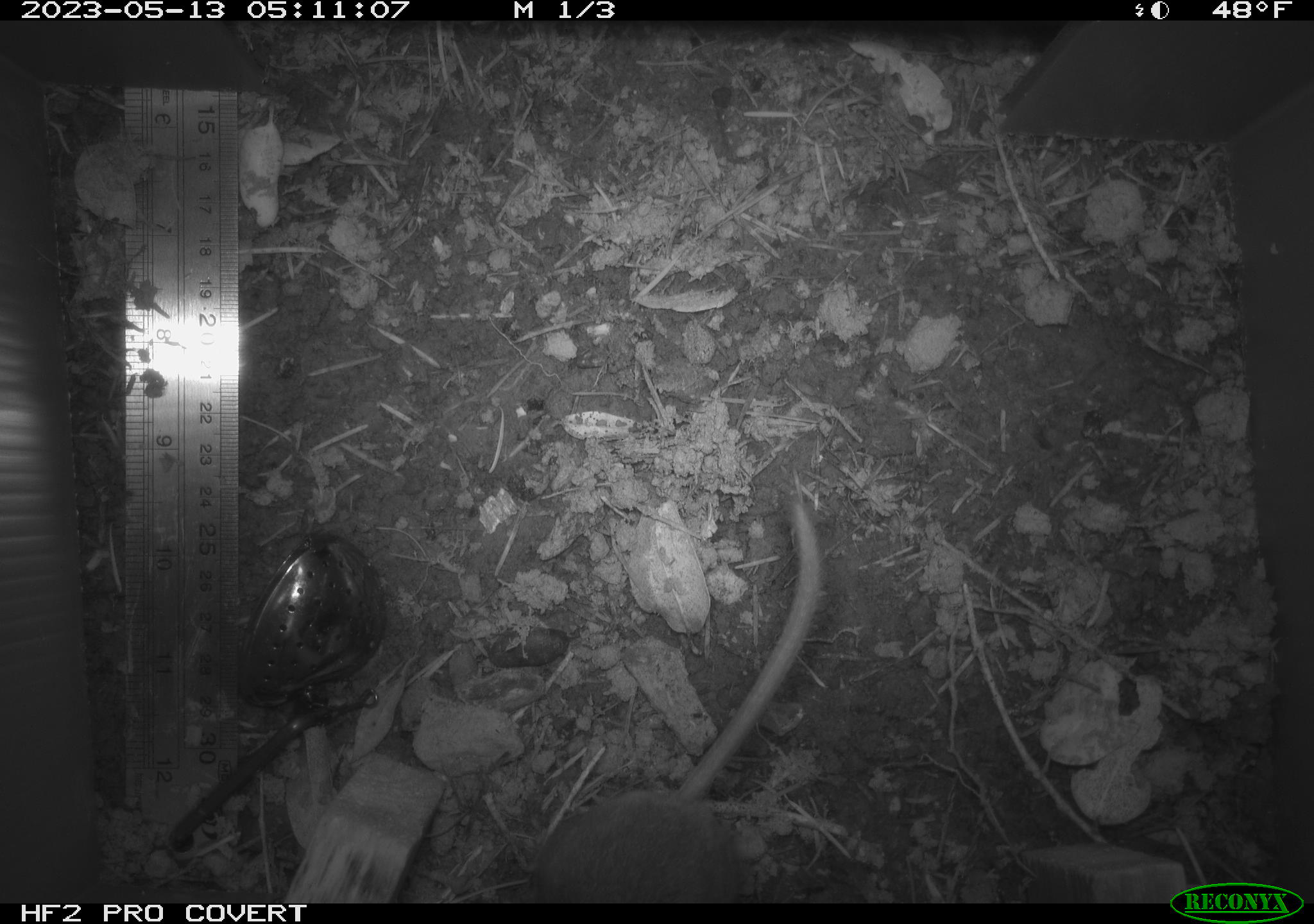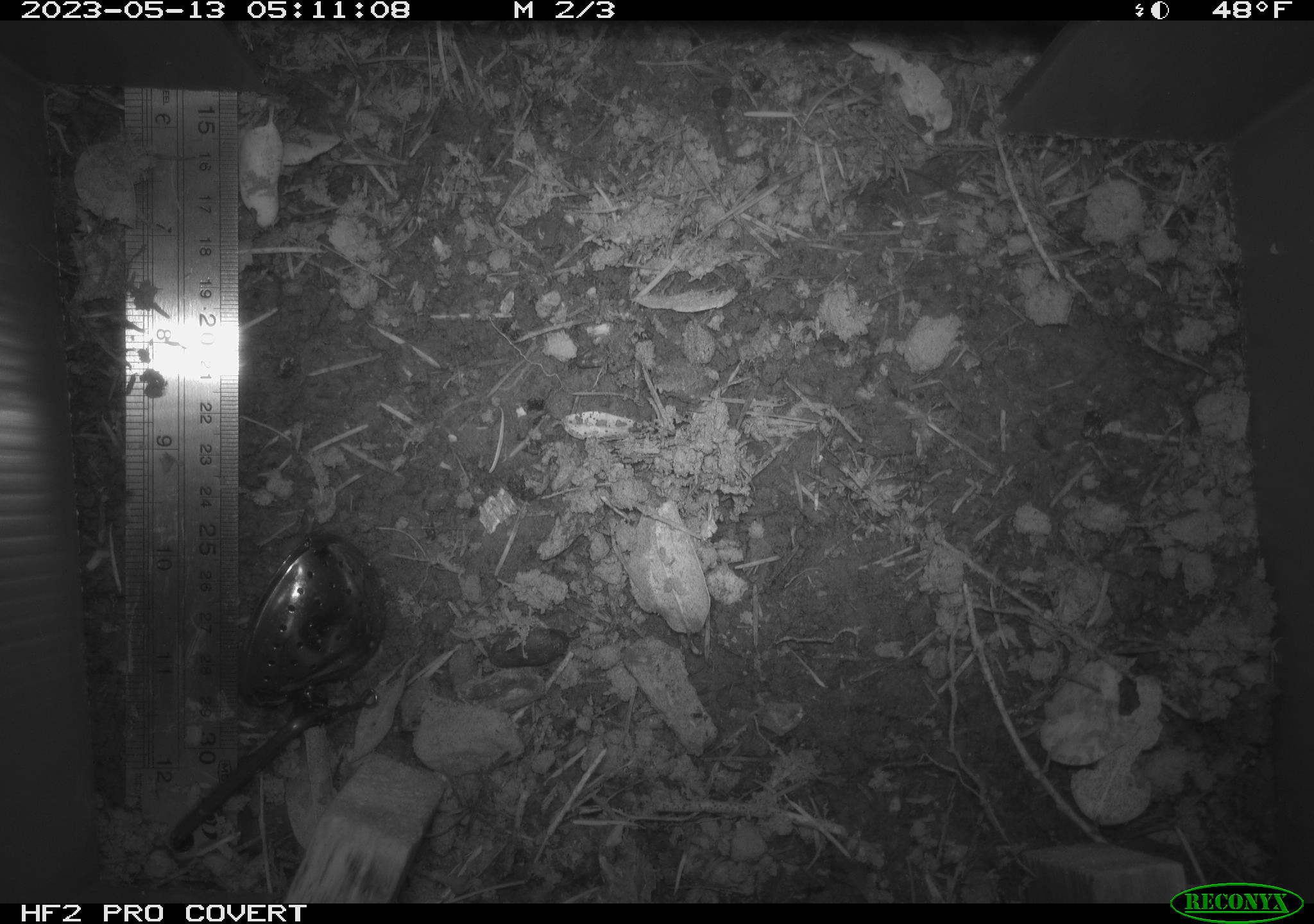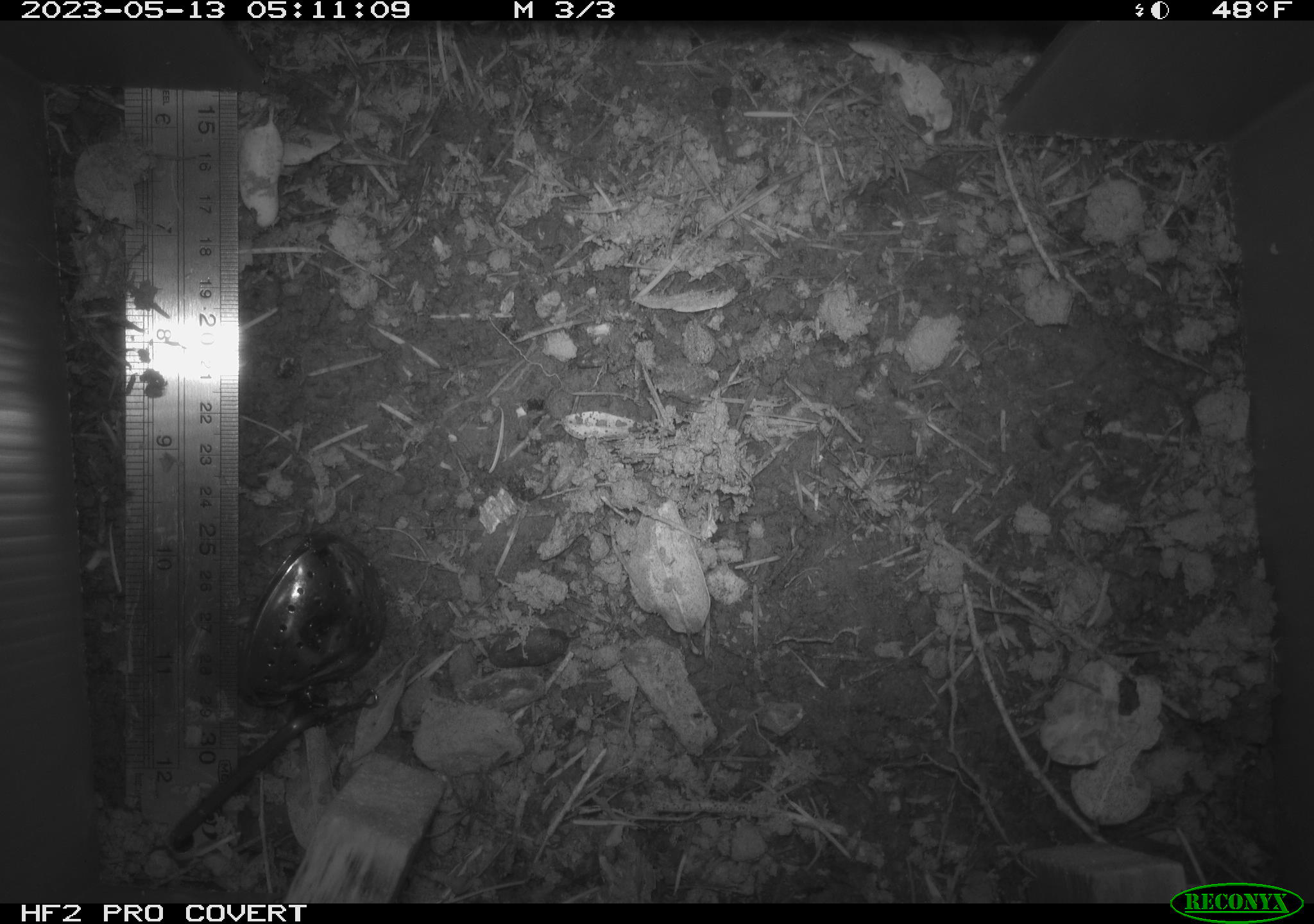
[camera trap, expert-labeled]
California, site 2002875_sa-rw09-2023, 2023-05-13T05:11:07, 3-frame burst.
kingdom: Animalia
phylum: Chordata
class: Mammalia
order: Rodentia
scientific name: Rodentia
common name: mouse species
Mouse species (Rodentia).